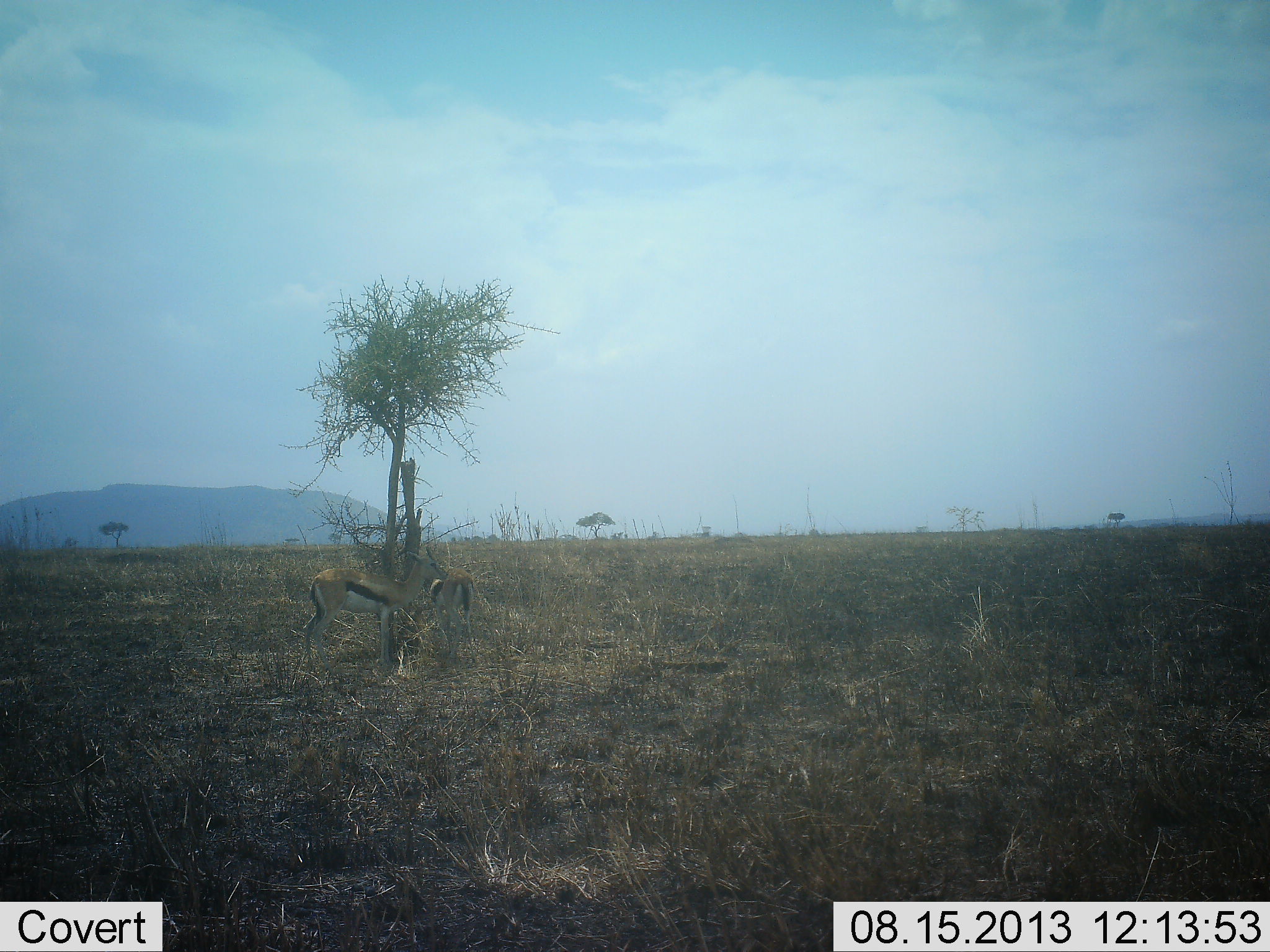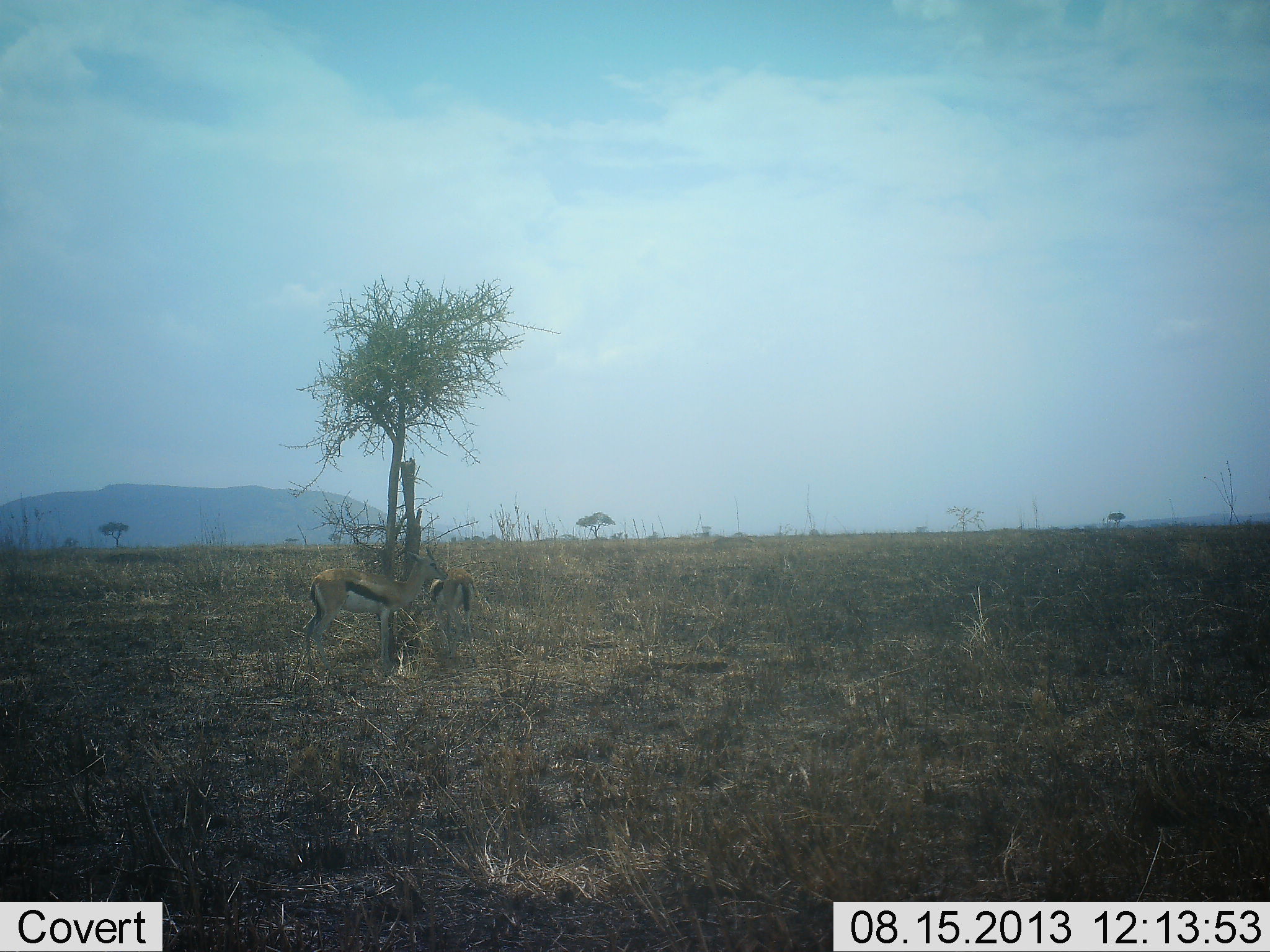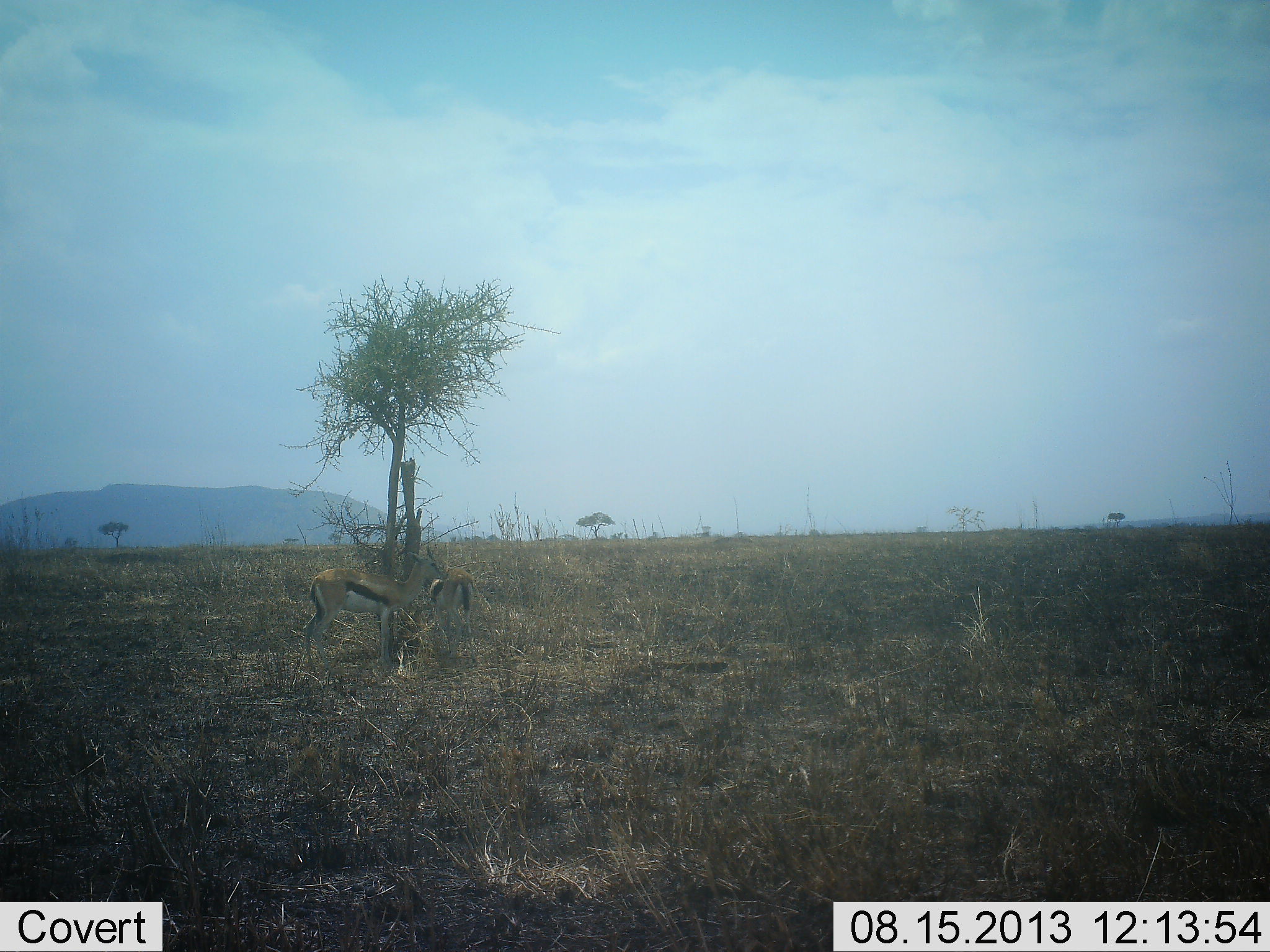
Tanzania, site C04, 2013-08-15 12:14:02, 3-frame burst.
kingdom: Animalia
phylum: Chordata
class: Mammalia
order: Artiodactyla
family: Bovidae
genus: Eudorcas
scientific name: Eudorcas thomsonii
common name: thomson's gazelle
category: gazellethomsons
Gazellethomsons (thomson's gazelle) (Eudorcas thomsonii), count 2. Behavior (volunteer vote fractions): standing 91%, resting 13%, moving 0%, interacting 0%. Young present (vote fraction): 0%. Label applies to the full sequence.